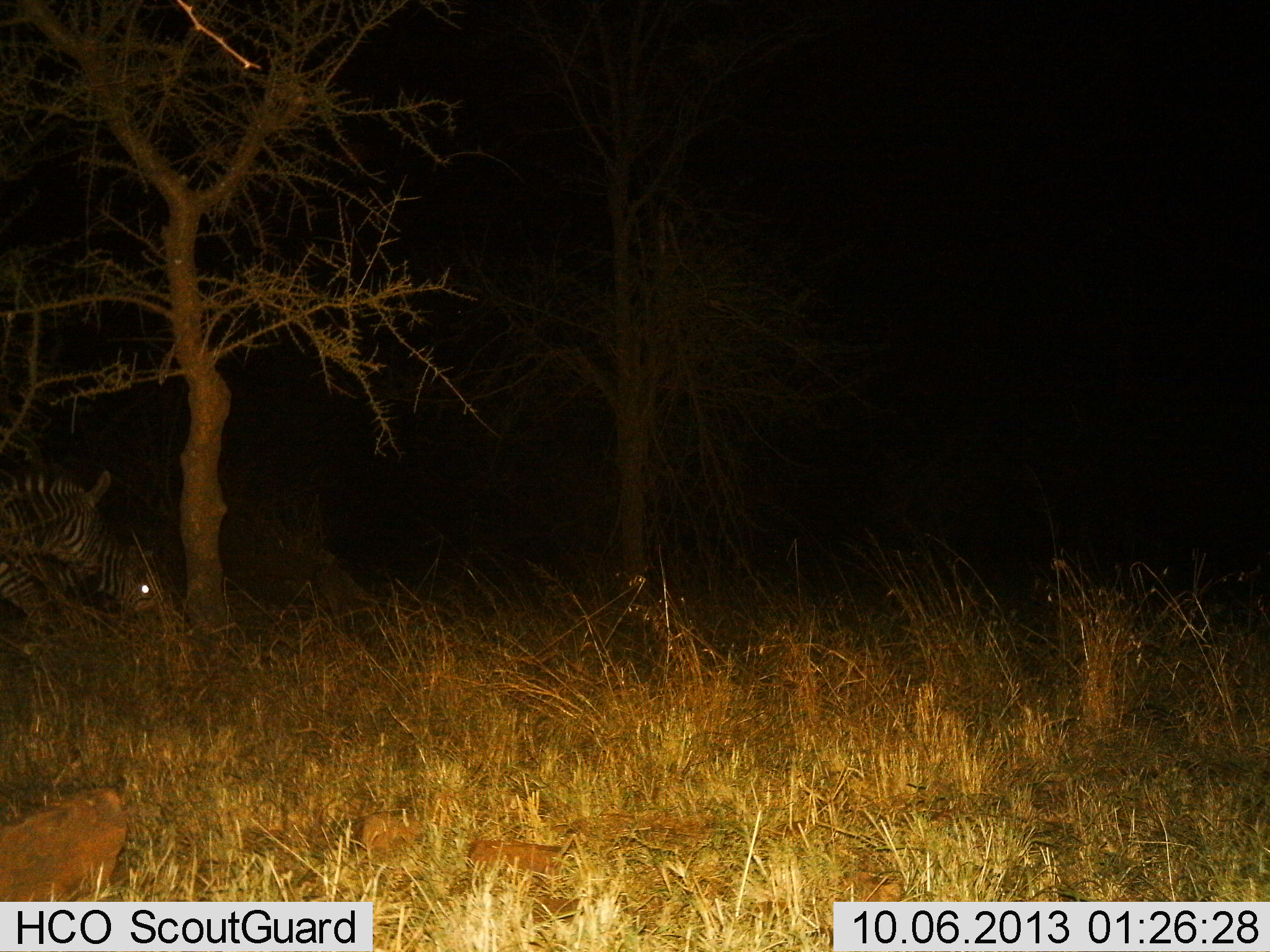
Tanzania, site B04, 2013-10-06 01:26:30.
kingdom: Animalia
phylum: Chordata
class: Mammalia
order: Perissodactyla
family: Equidae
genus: Equus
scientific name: Equus quagga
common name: plains zebra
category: zebra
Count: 2.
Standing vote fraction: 40%.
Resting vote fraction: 0%.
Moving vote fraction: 20%.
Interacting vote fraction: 0%.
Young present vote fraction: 0%.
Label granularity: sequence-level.